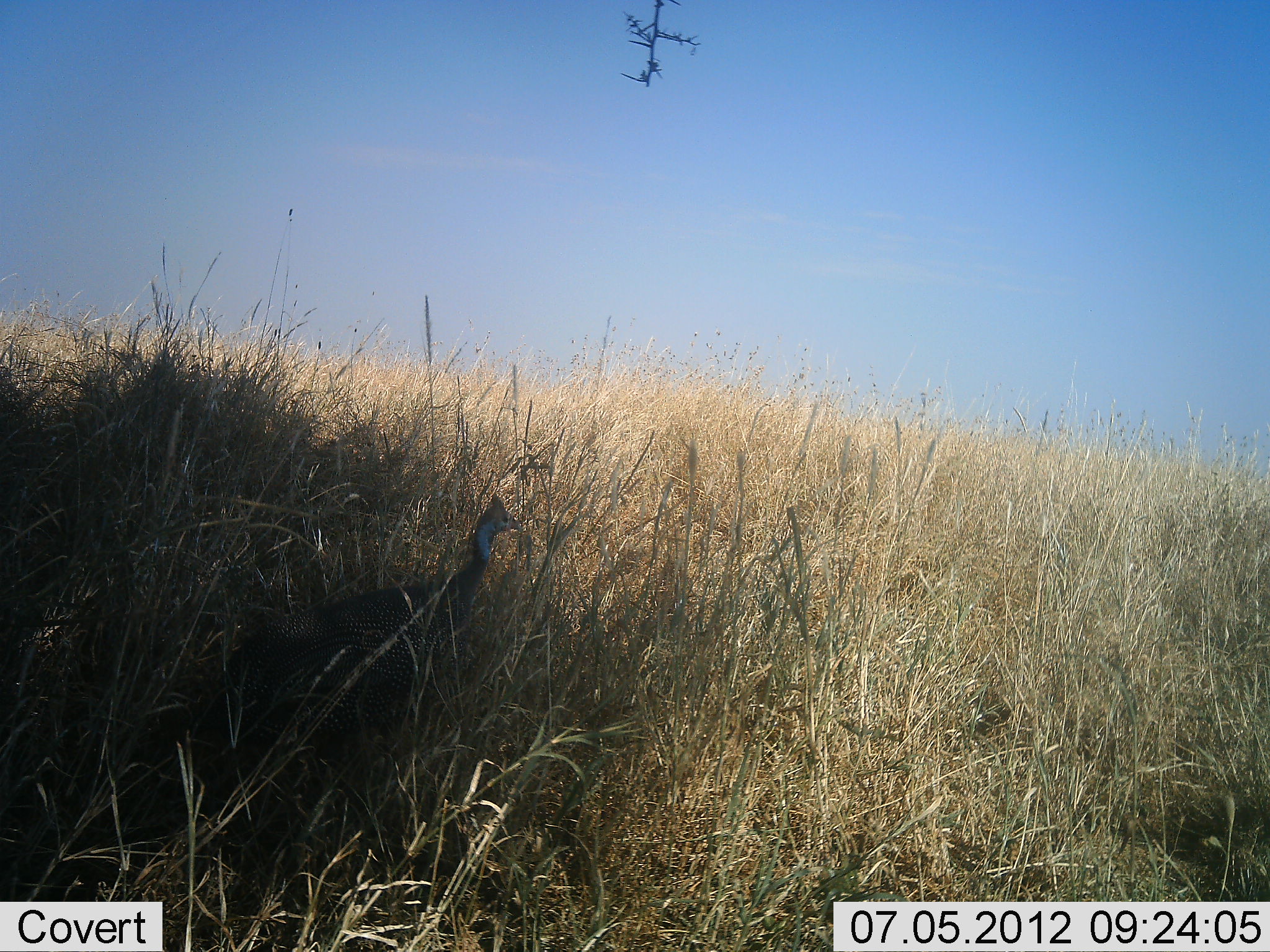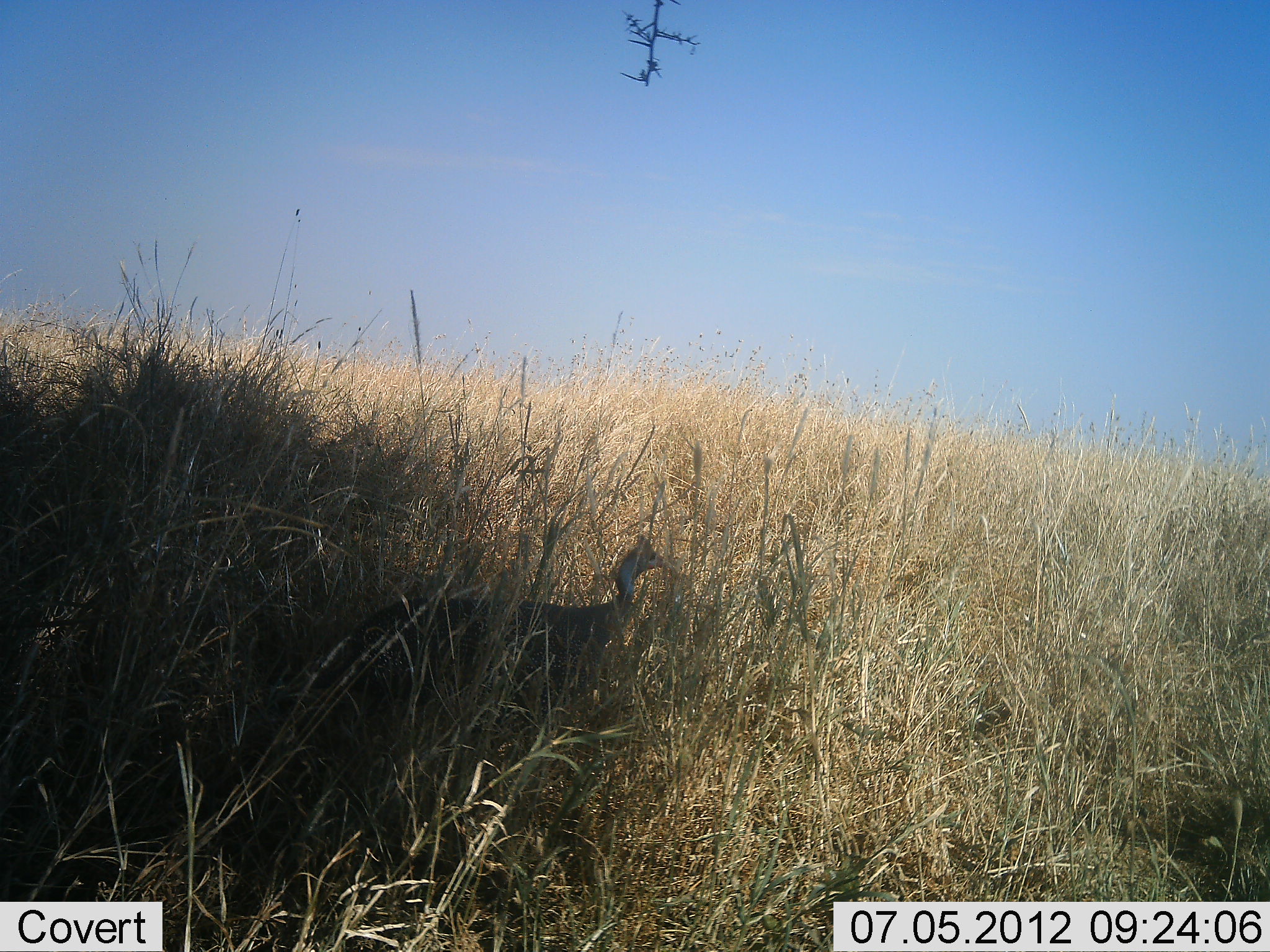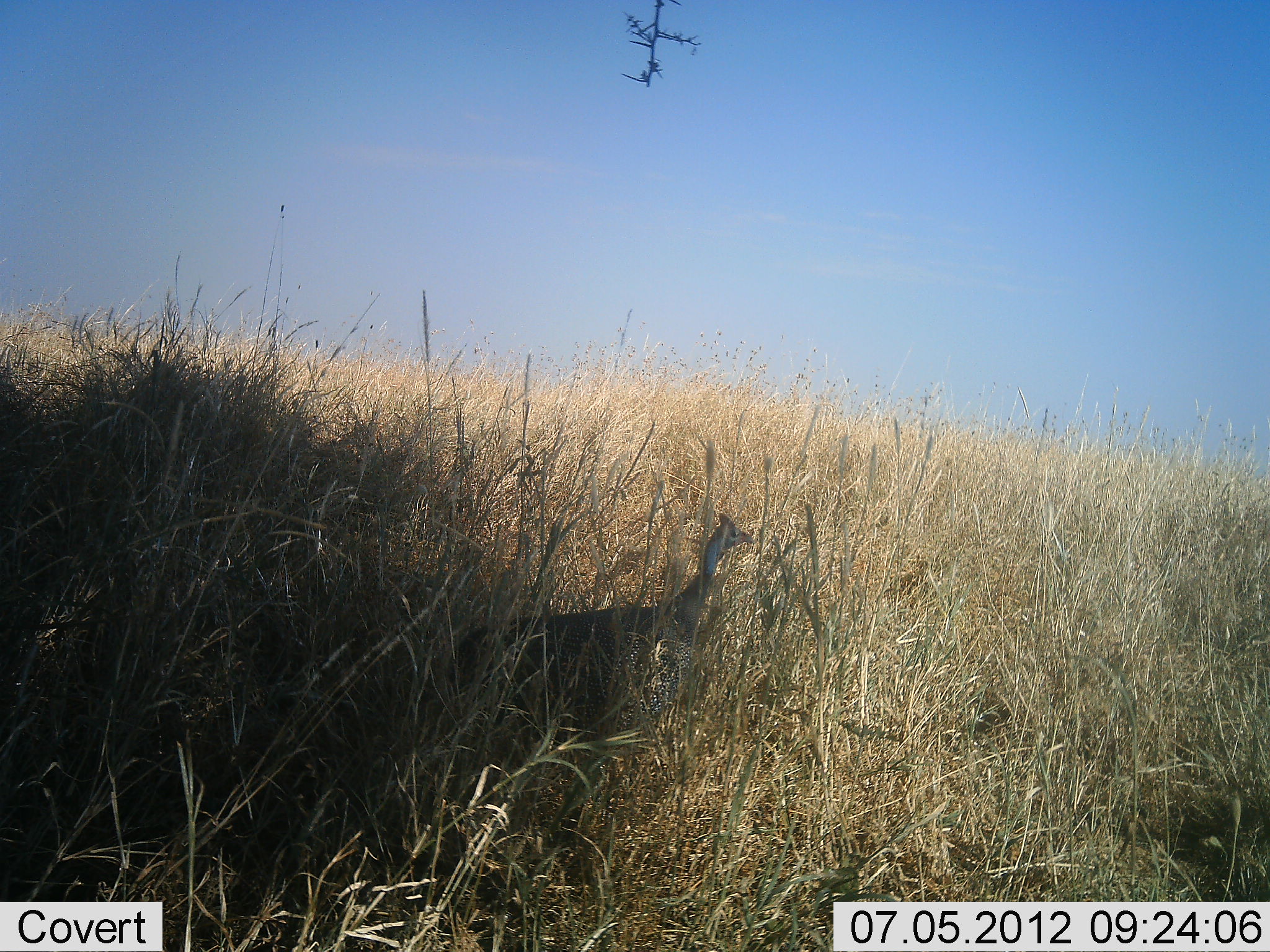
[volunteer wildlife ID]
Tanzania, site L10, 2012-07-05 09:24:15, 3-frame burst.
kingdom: Animalia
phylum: Chordata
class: Aves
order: Galliformes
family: Numididae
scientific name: Numididae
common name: guinea fowl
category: guineafowl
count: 1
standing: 0%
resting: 0%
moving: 100%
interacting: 0%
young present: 0%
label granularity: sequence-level